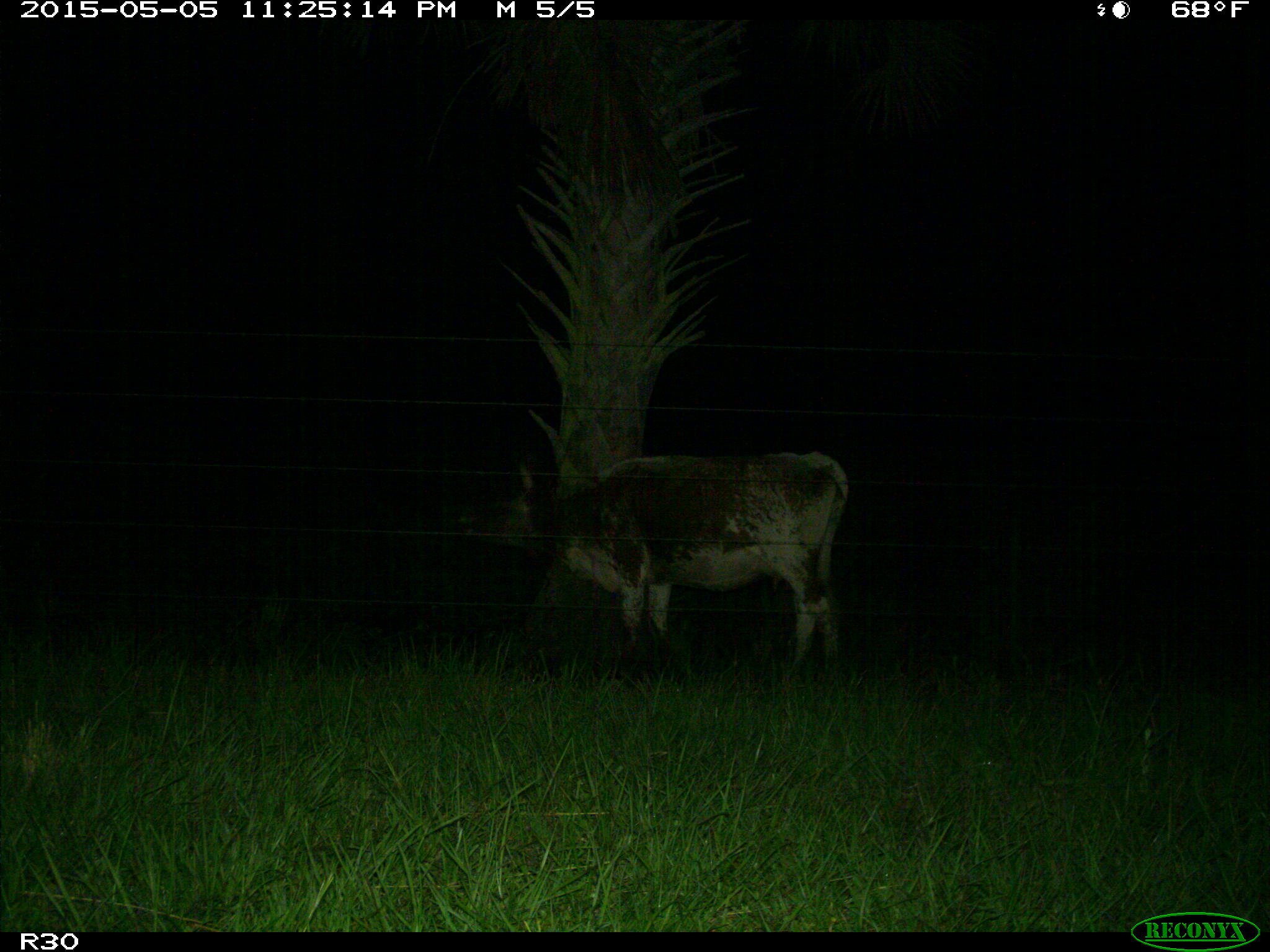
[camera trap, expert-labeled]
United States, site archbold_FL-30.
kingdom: Animalia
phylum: Chordata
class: Mammalia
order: Artiodactyla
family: Bovidae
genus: Bos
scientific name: Bos taurus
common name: domestic cow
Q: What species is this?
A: Bos taurus (domestic cow).